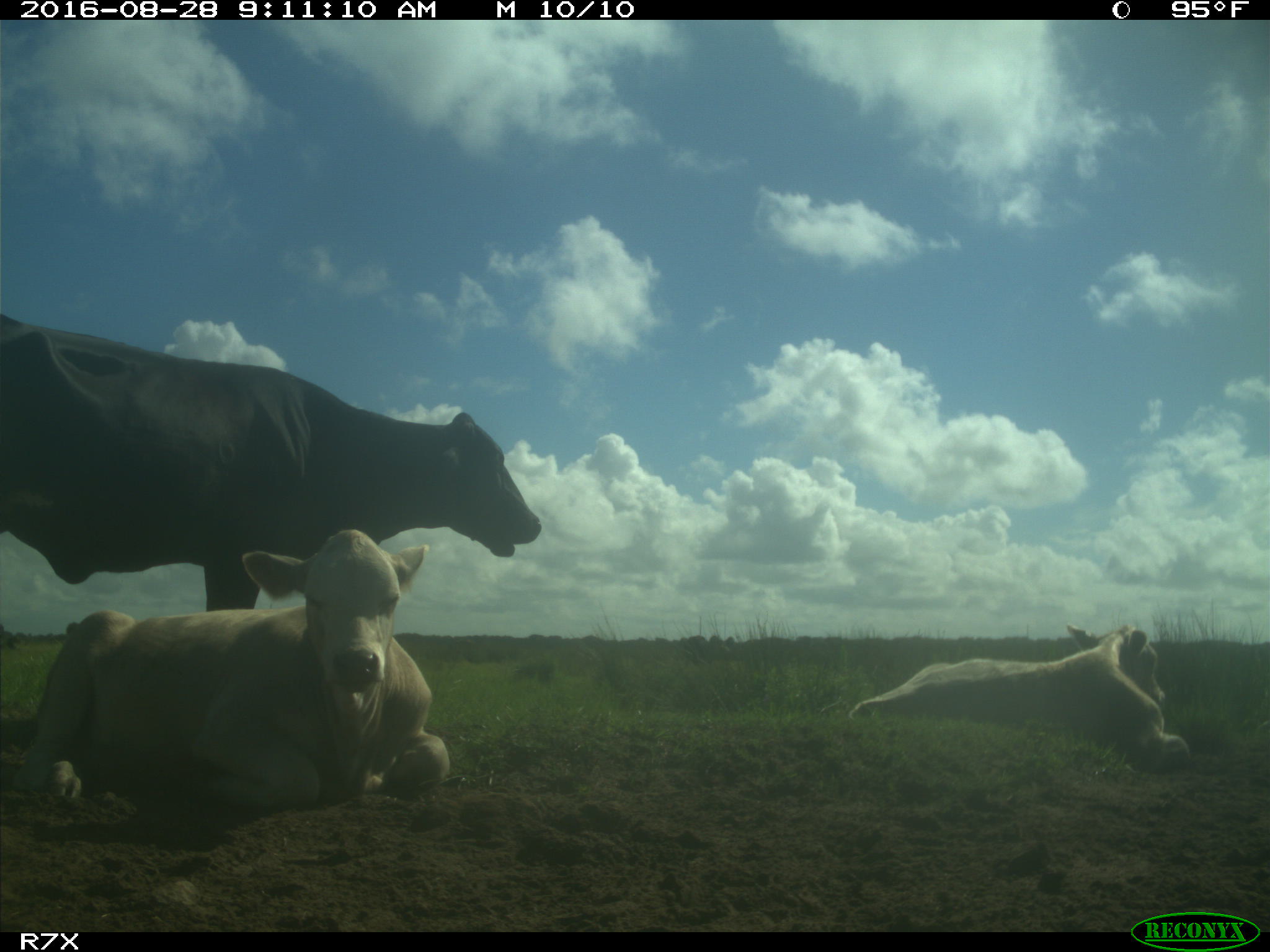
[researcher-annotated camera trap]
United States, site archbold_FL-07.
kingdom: Animalia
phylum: Chordata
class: Mammalia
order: Artiodactyla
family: Bovidae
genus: Bos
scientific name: Bos taurus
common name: domestic cow